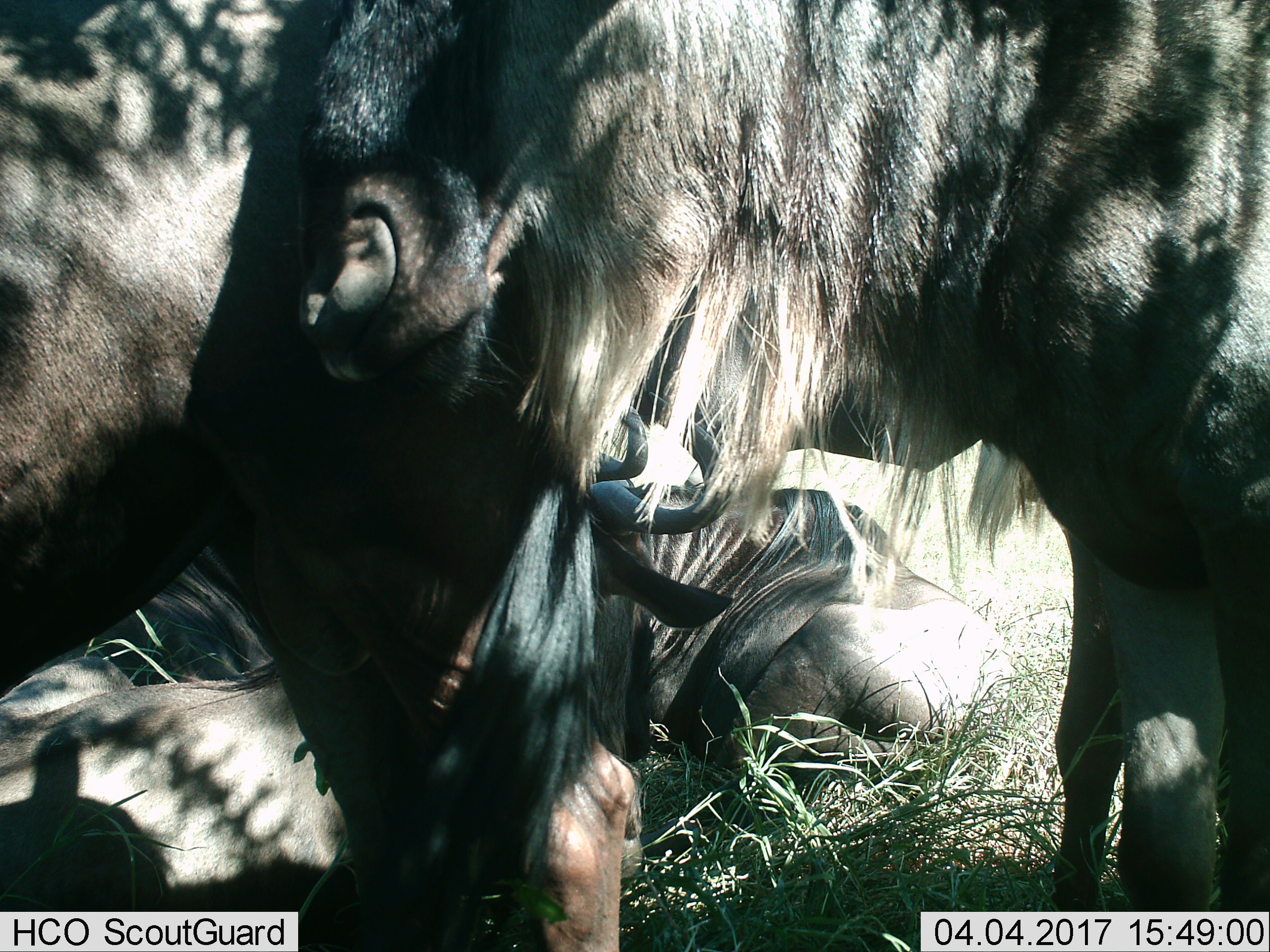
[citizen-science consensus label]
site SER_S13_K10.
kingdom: Animalia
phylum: Chordata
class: Mammalia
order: Artiodactyla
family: Bovidae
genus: Connochaetes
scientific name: Connochaetes taurinus taurinus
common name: blue wildebeest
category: wildebeestblue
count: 4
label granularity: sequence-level